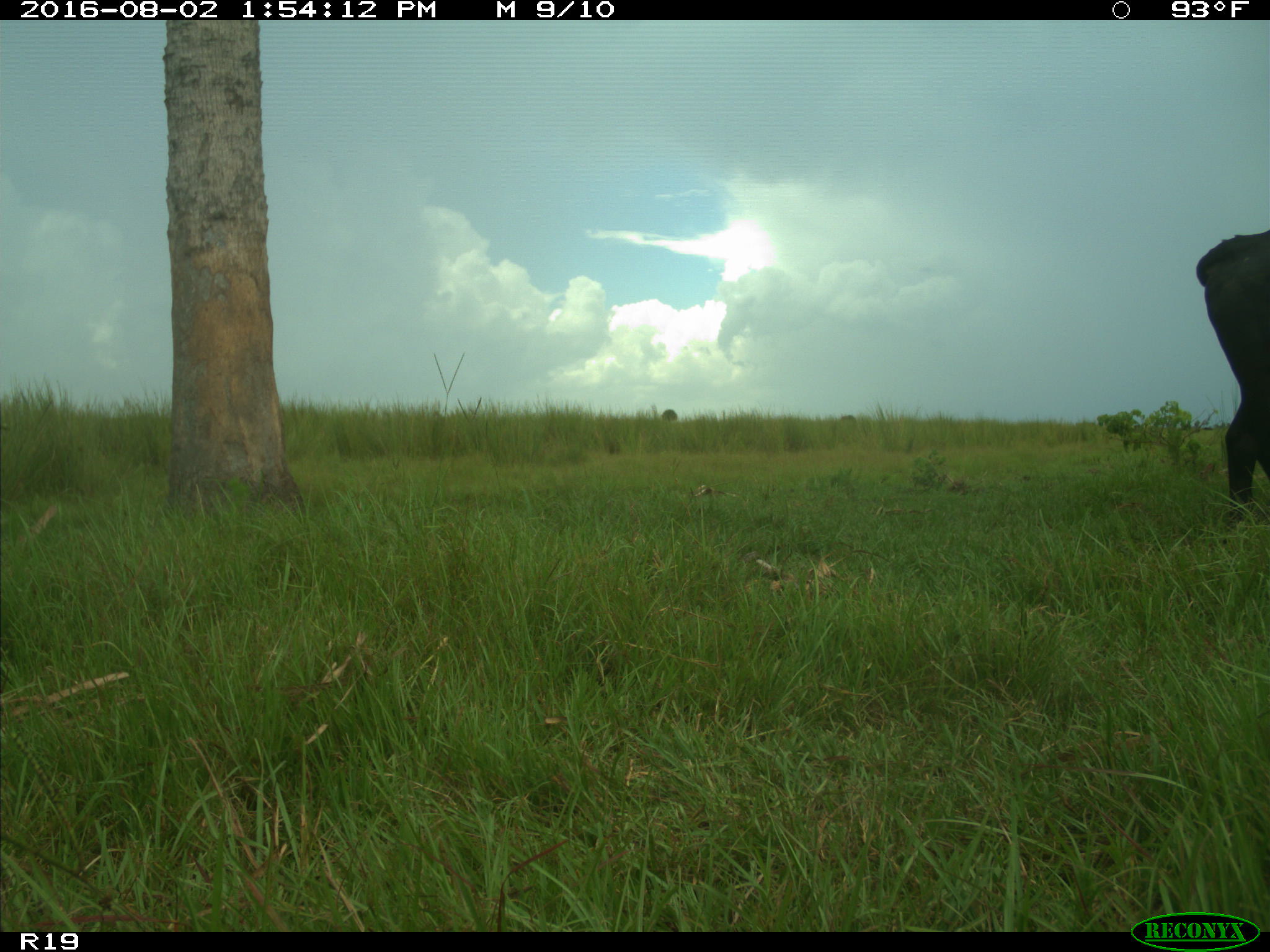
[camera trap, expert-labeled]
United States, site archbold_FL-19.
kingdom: Animalia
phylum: Chordata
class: Mammalia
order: Artiodactyla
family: Bovidae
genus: Bos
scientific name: Bos taurus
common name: domestic cow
Bos taurus (domestic cow).